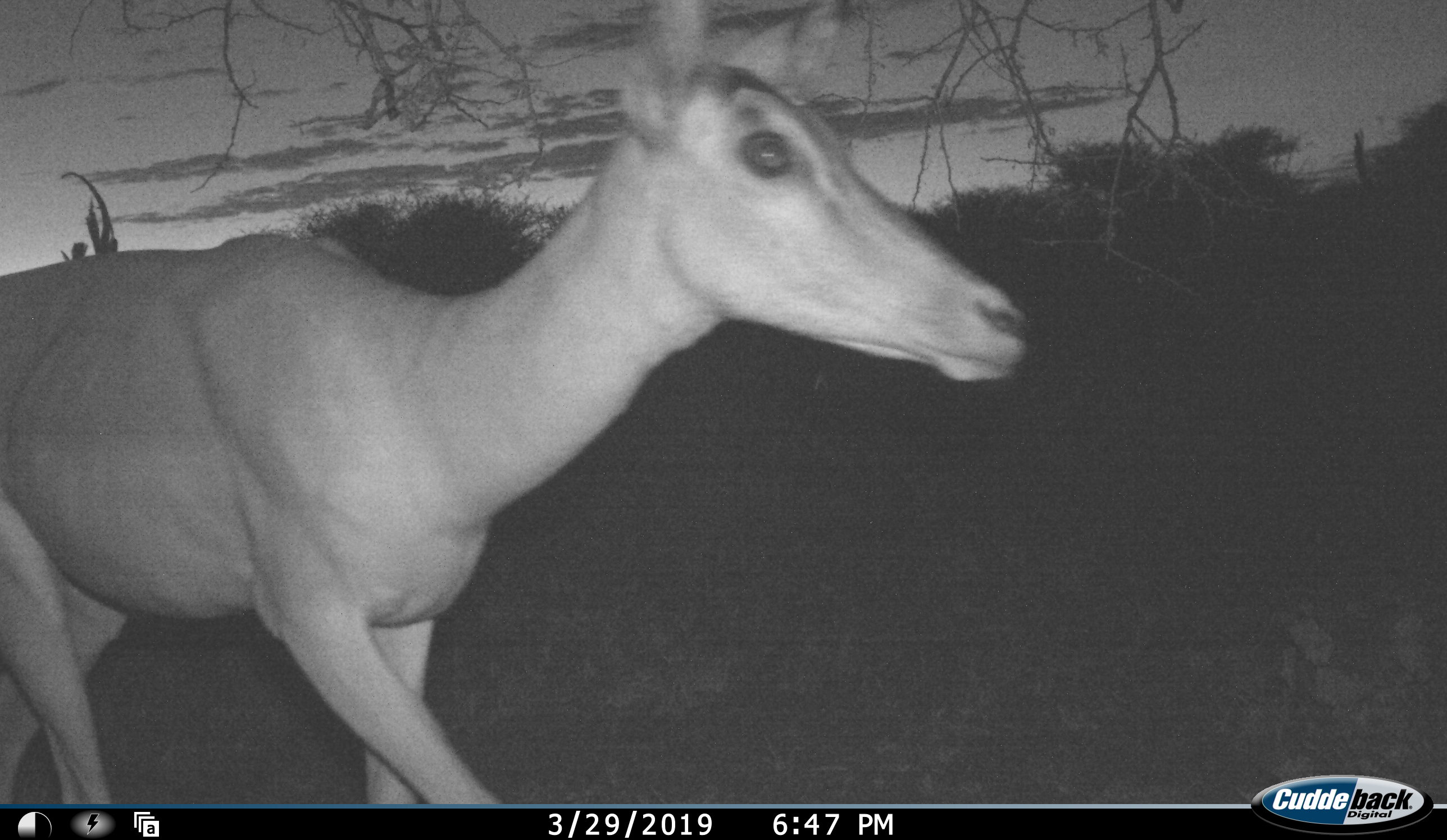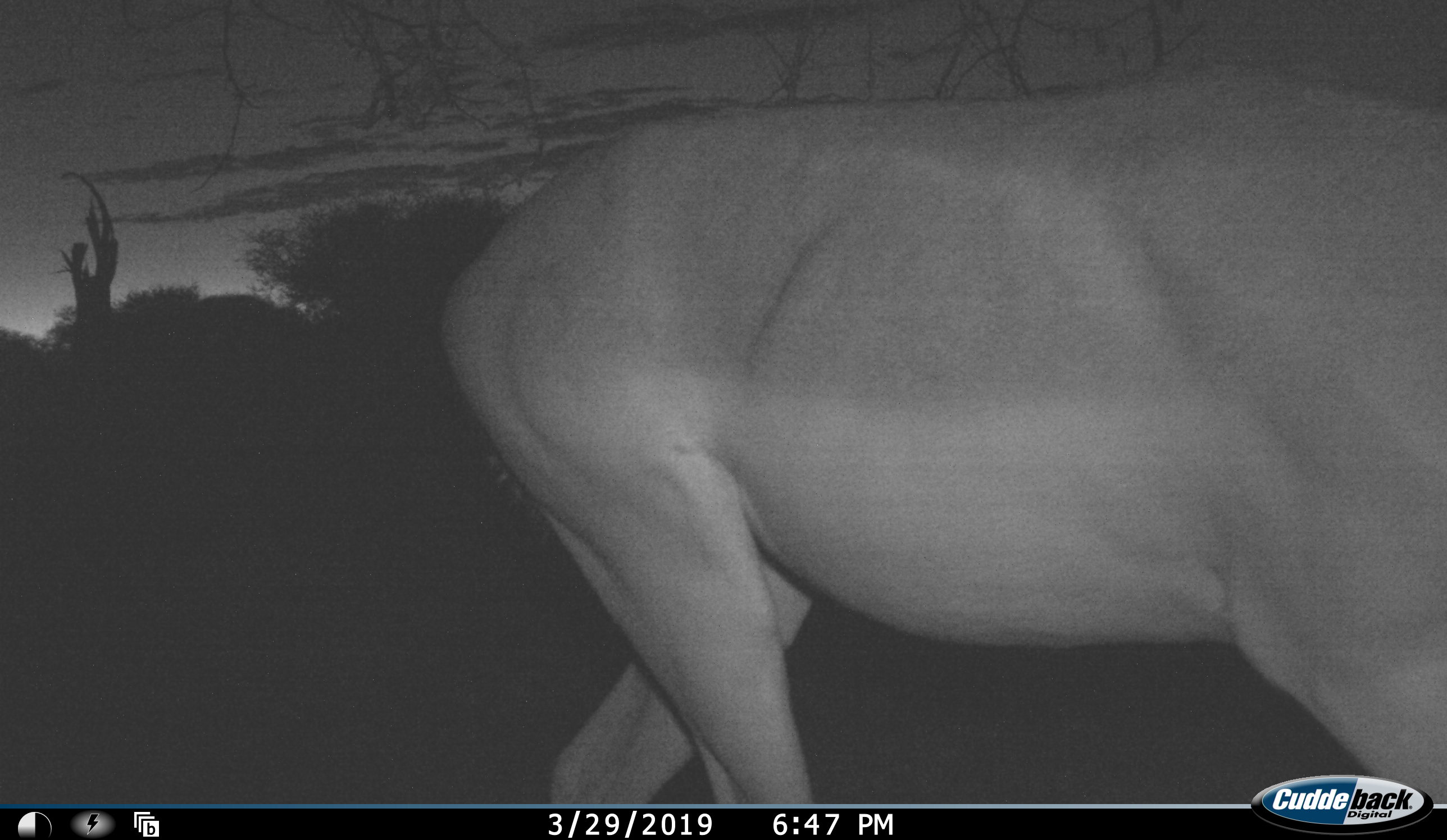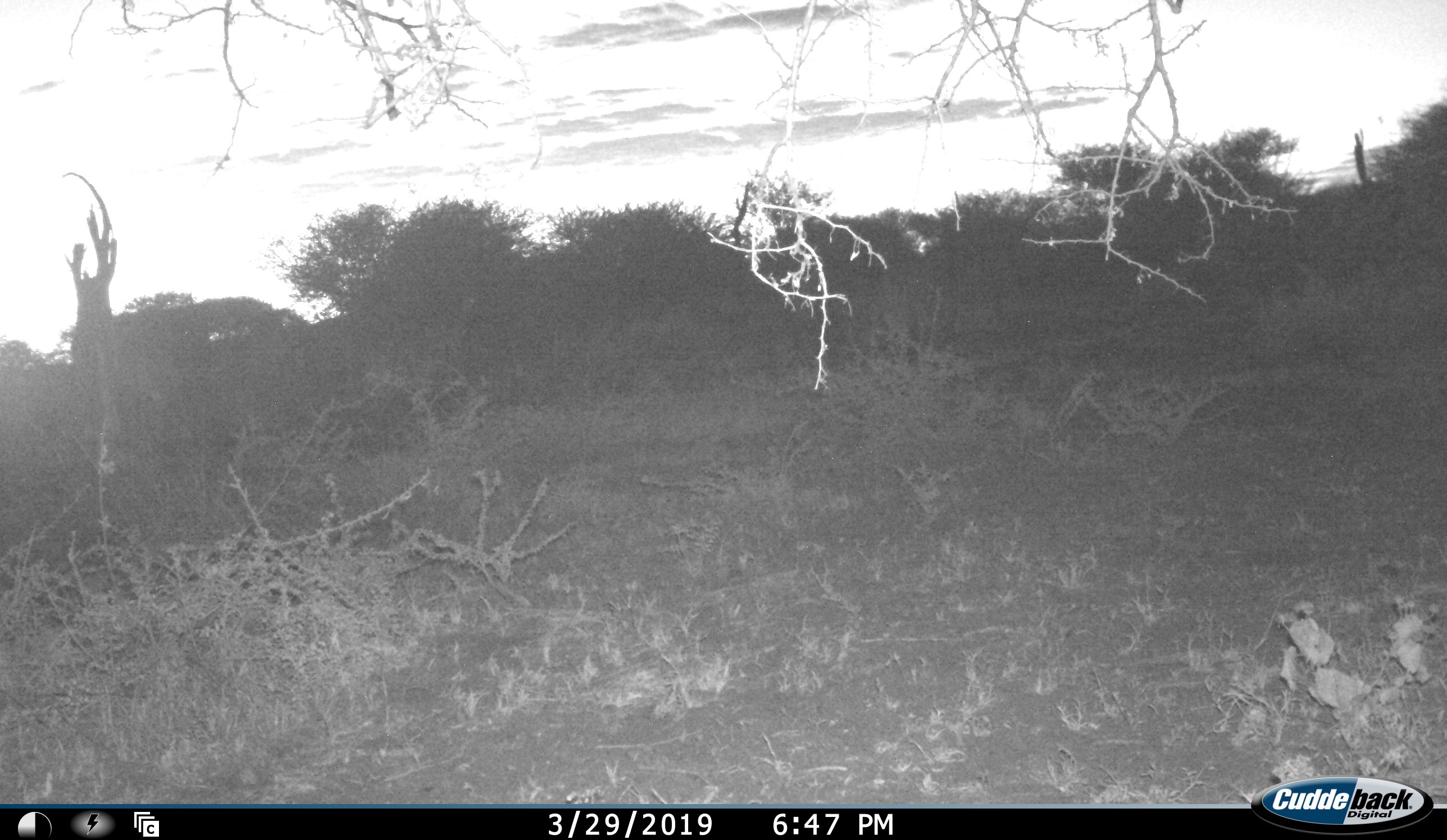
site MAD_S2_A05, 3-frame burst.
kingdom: Animalia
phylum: Chordata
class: Mammalia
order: Artiodactyla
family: Bovidae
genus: Aepyceros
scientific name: Aepyceros melampus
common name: impala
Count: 1.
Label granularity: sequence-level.